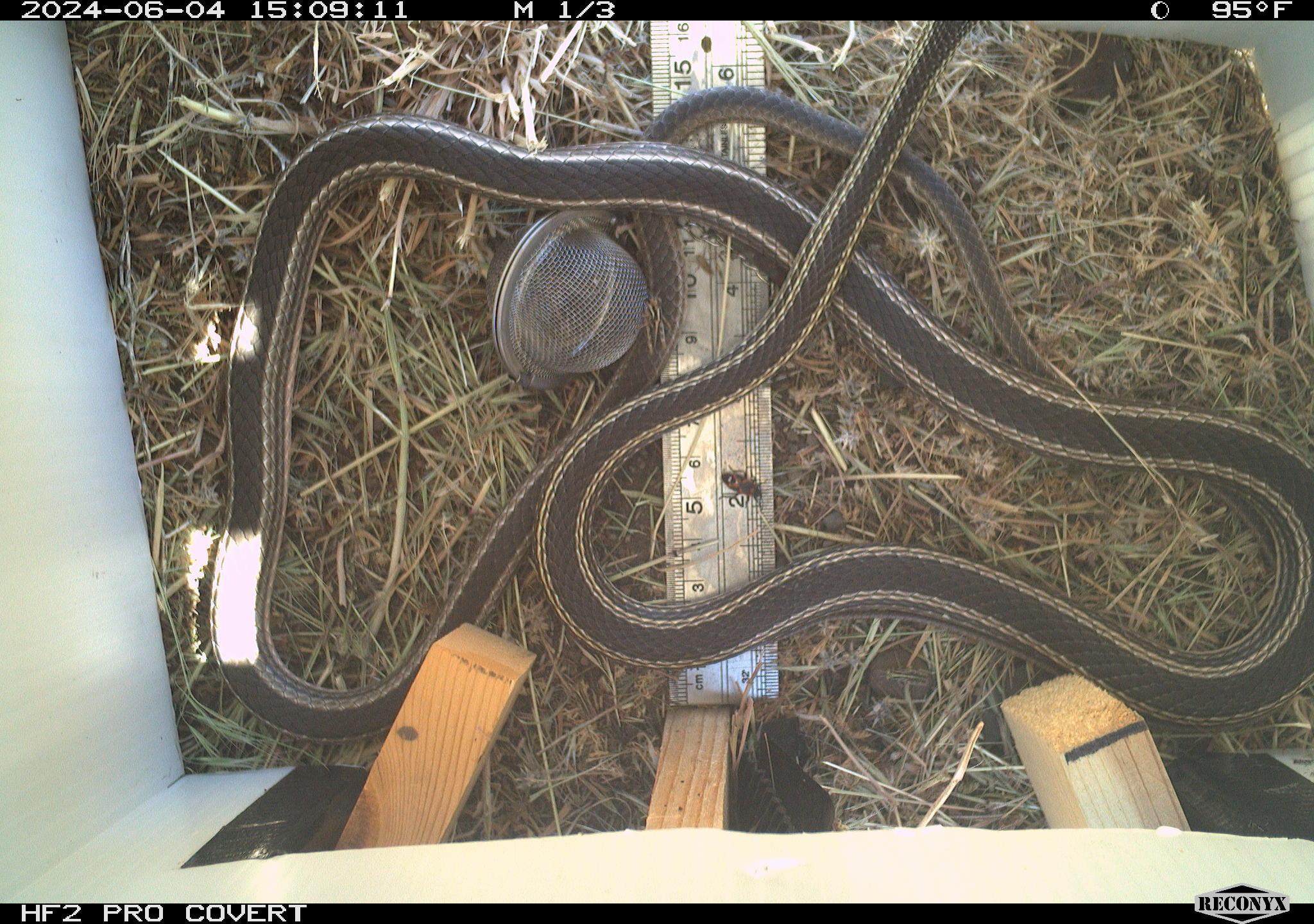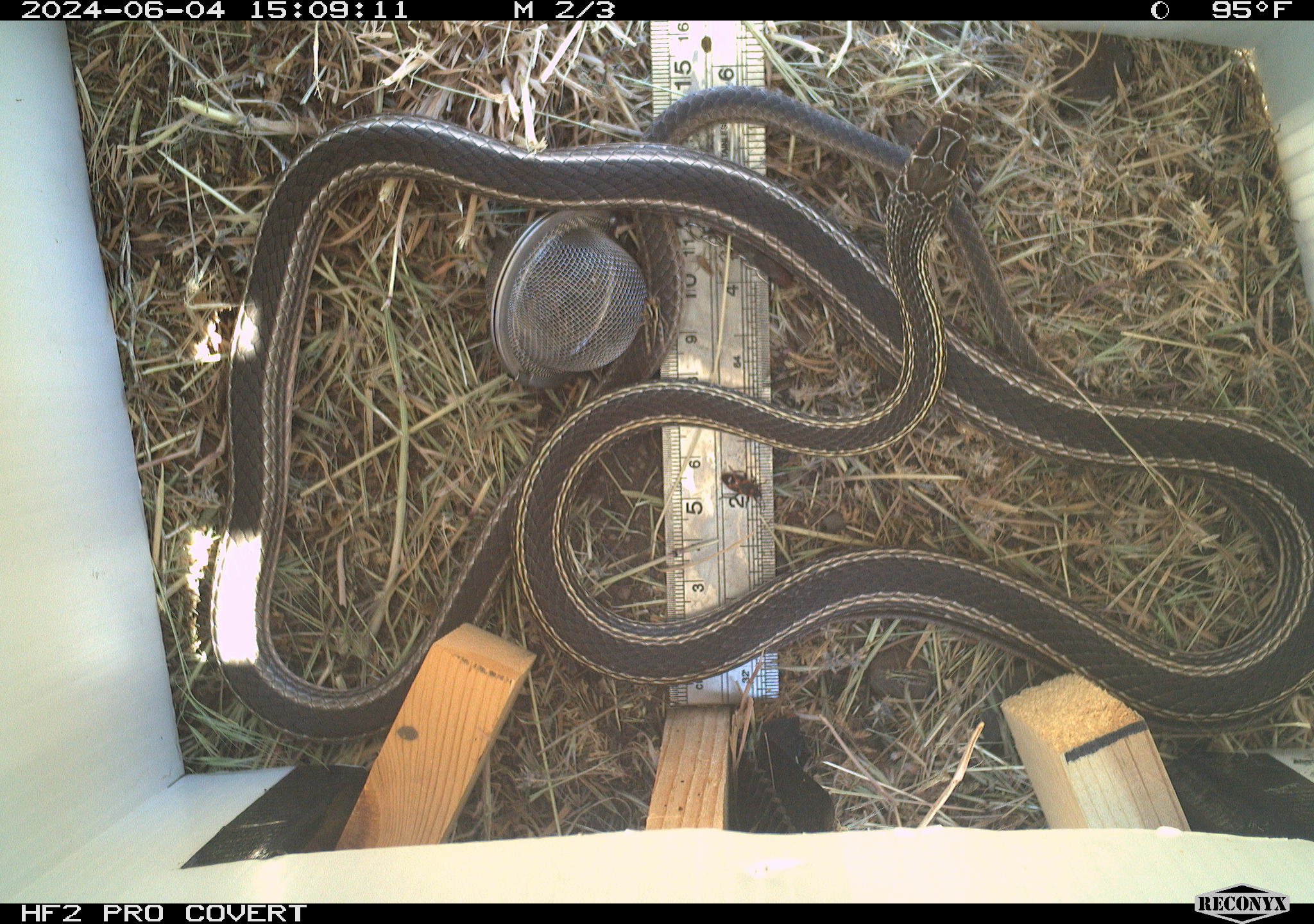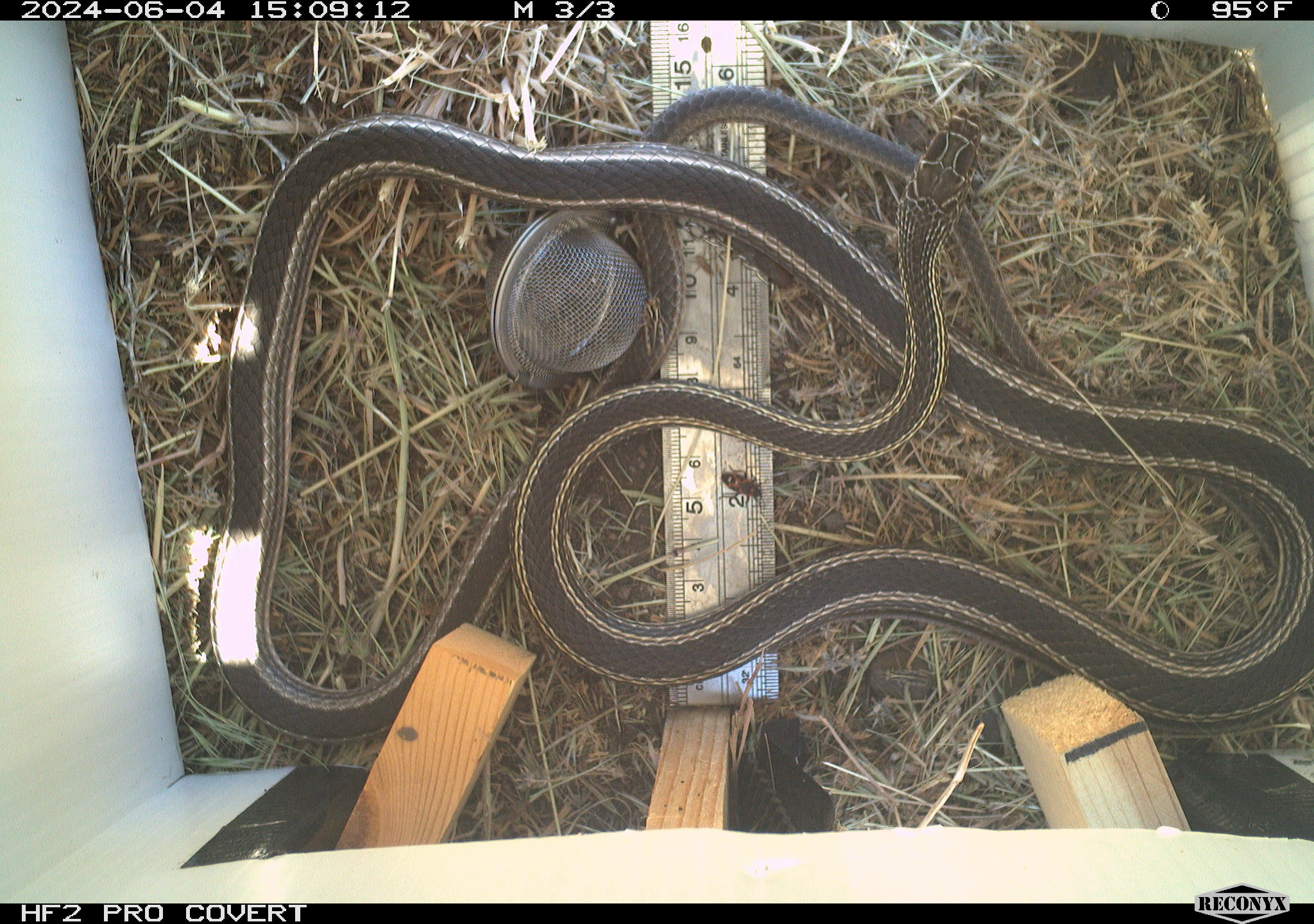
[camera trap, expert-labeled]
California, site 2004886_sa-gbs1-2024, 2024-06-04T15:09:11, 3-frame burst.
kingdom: Animalia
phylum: Chordata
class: Reptilia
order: Squamata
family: Colubridae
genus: Masticophis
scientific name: Masticophis taeniatus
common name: striped whipsnake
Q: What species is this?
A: Striped whipsnake (Masticophis taeniatus).